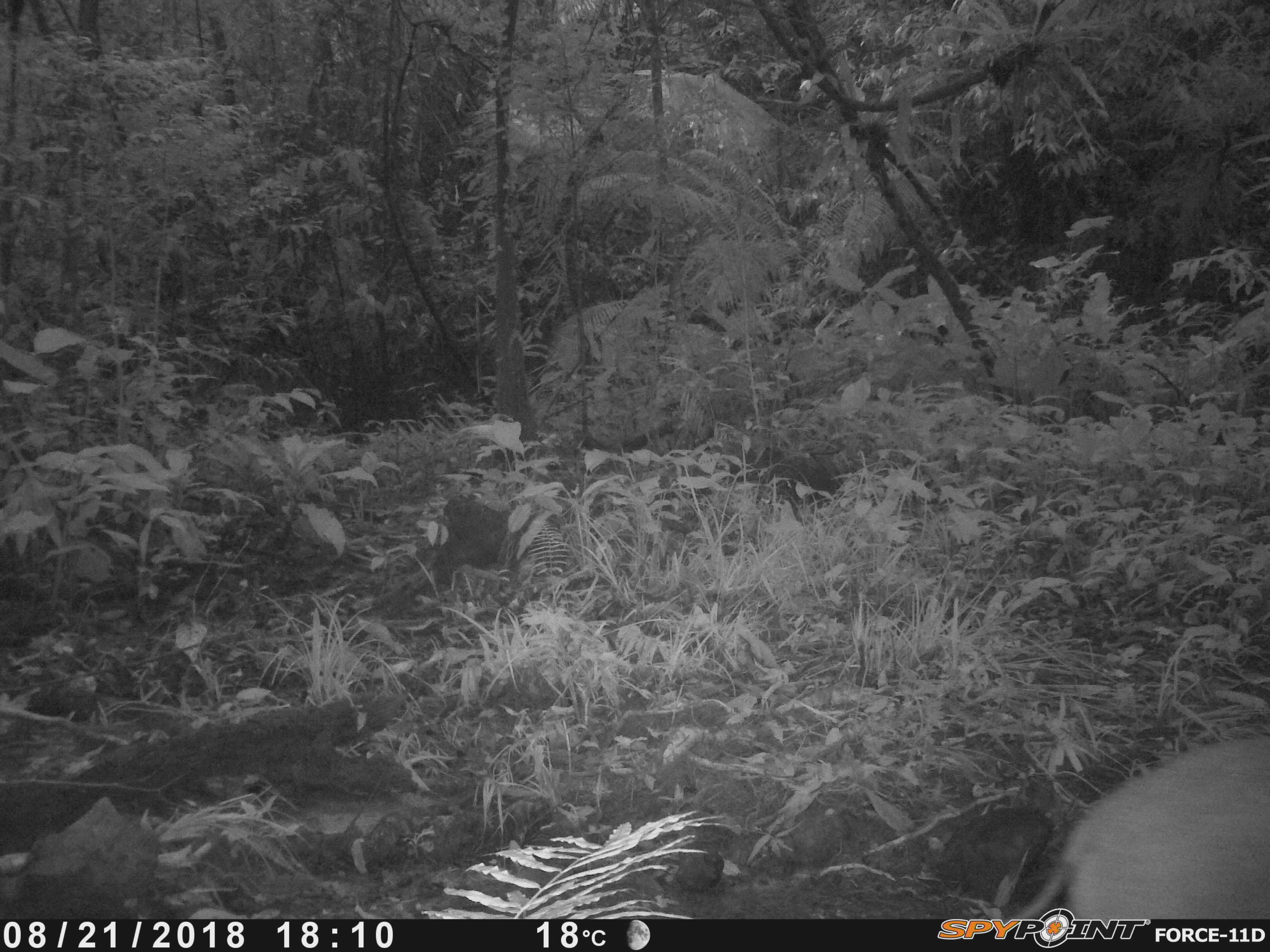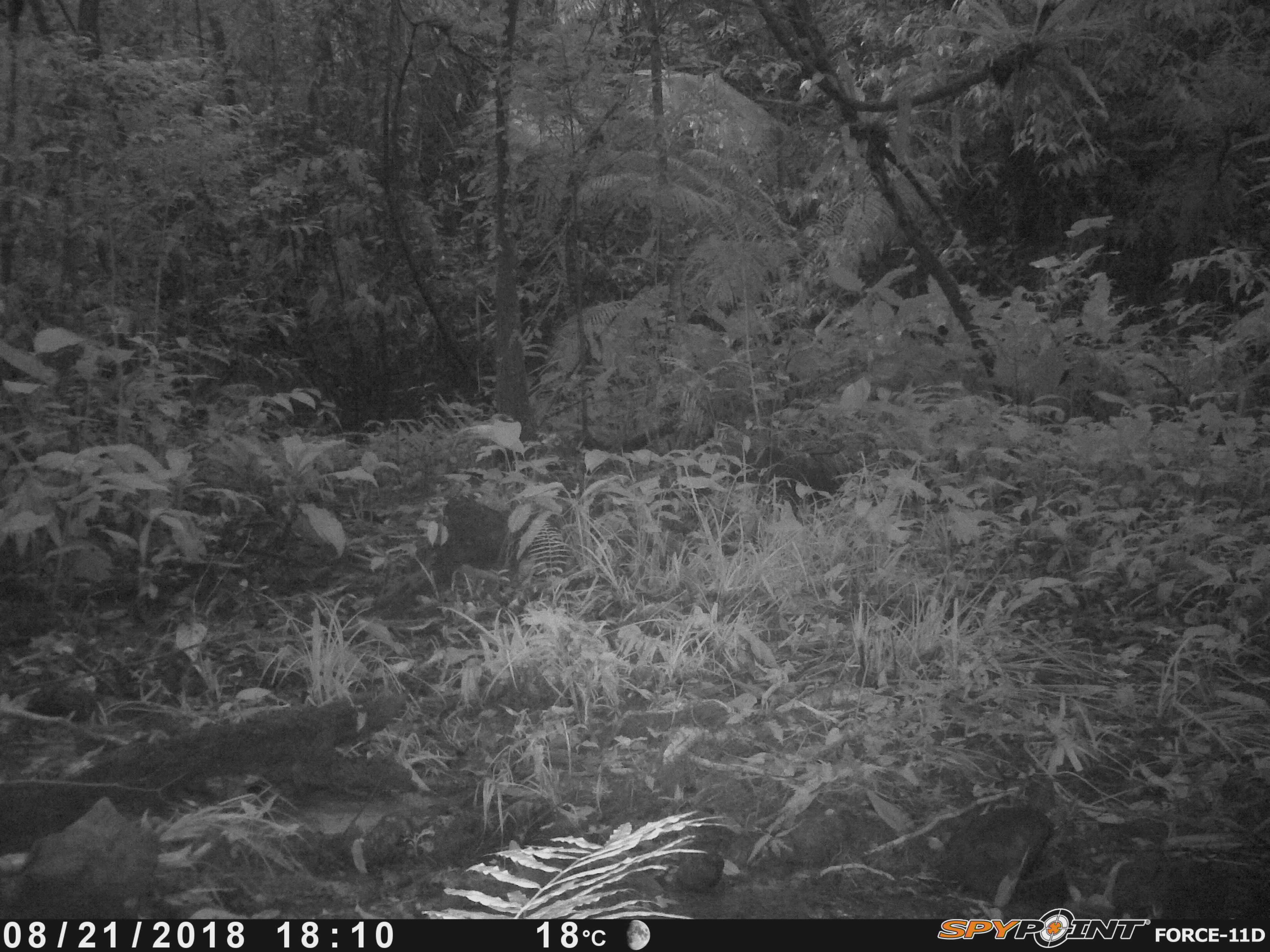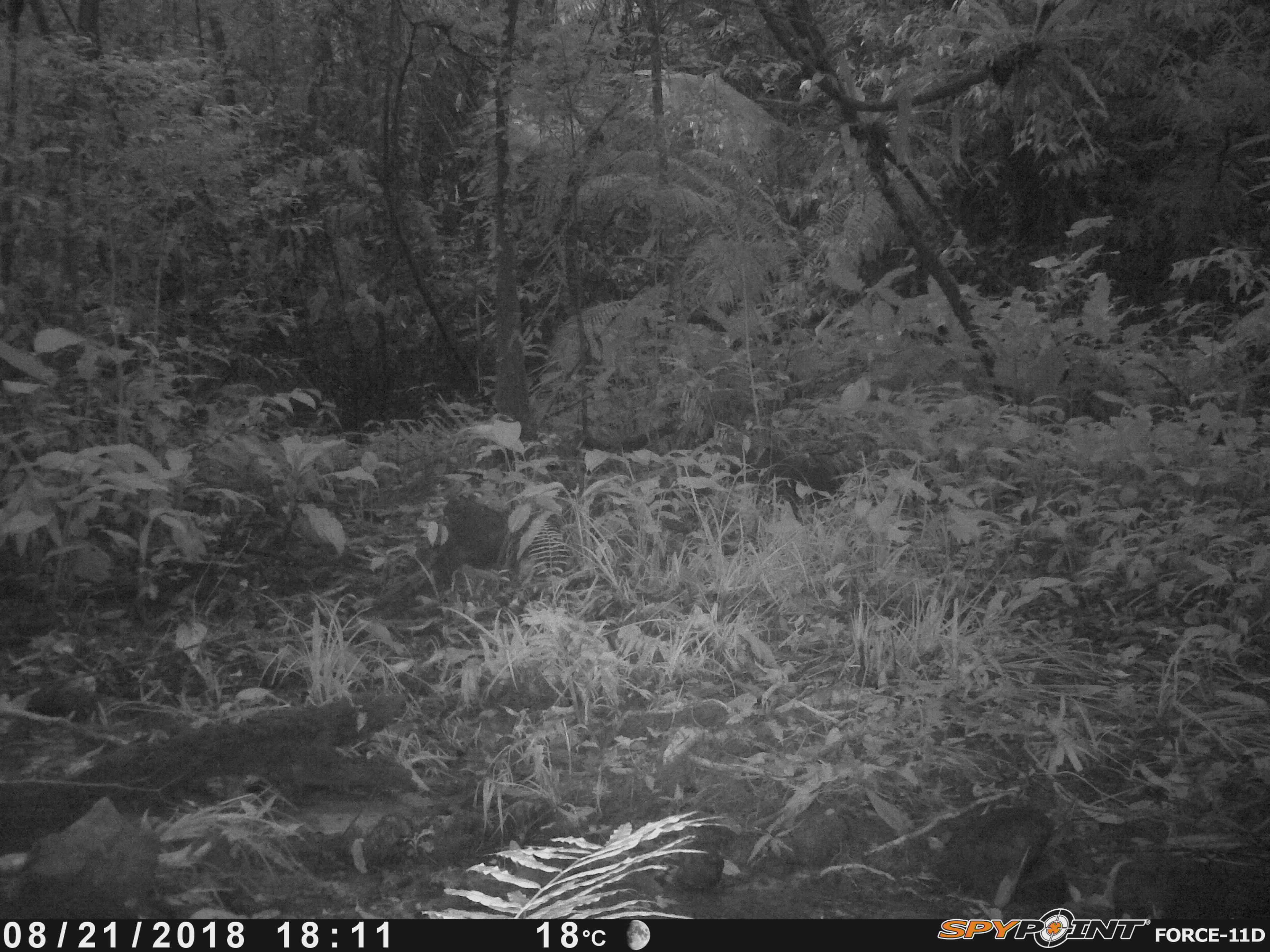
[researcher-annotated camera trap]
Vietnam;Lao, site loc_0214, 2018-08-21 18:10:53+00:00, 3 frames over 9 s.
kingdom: Animalia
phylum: Chordata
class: Mammalia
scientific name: Laurasiatheria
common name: ungulate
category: unidentified ungulates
Unidentified ungulates (ungulate) (Laurasiatheria). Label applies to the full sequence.